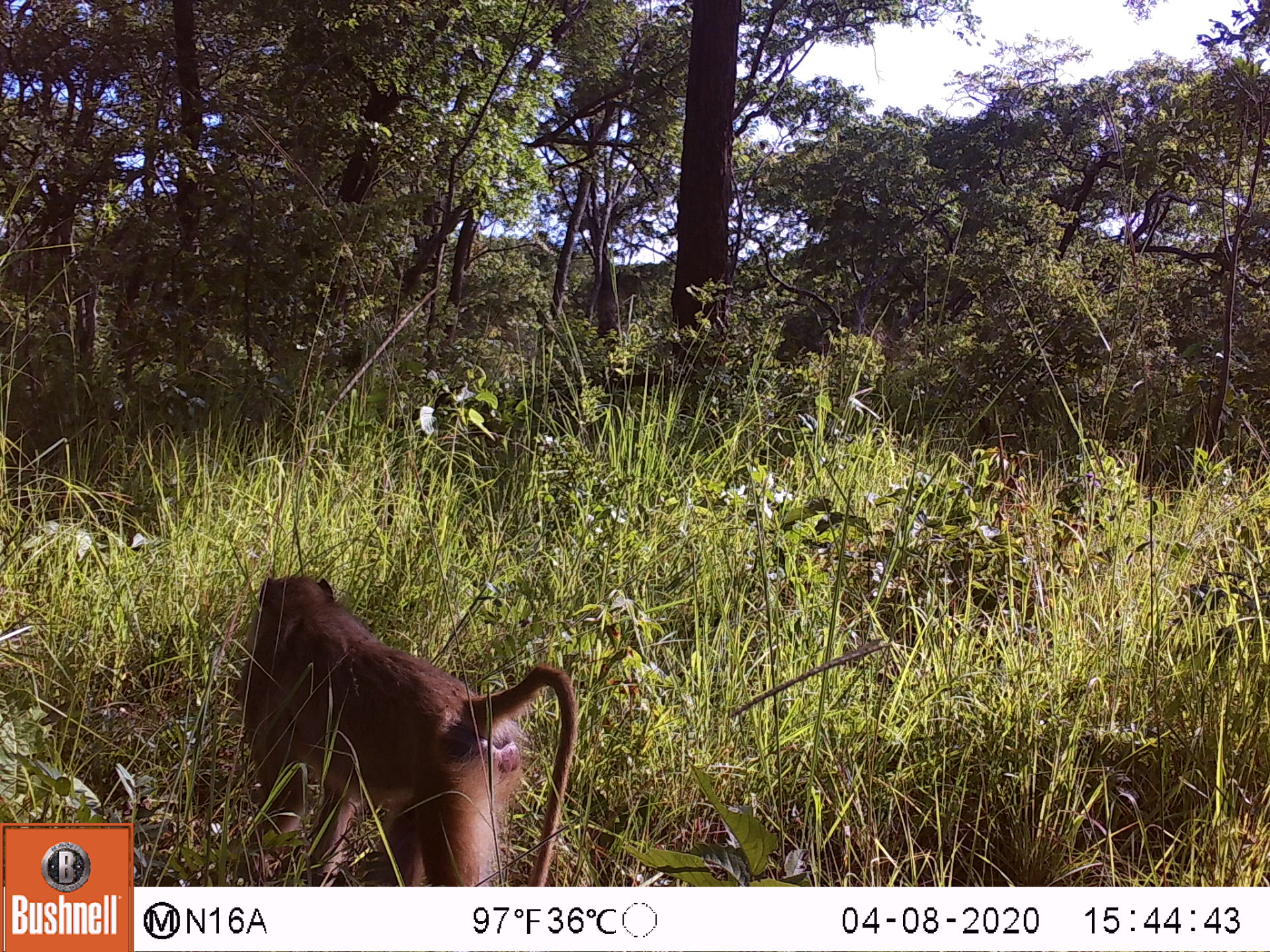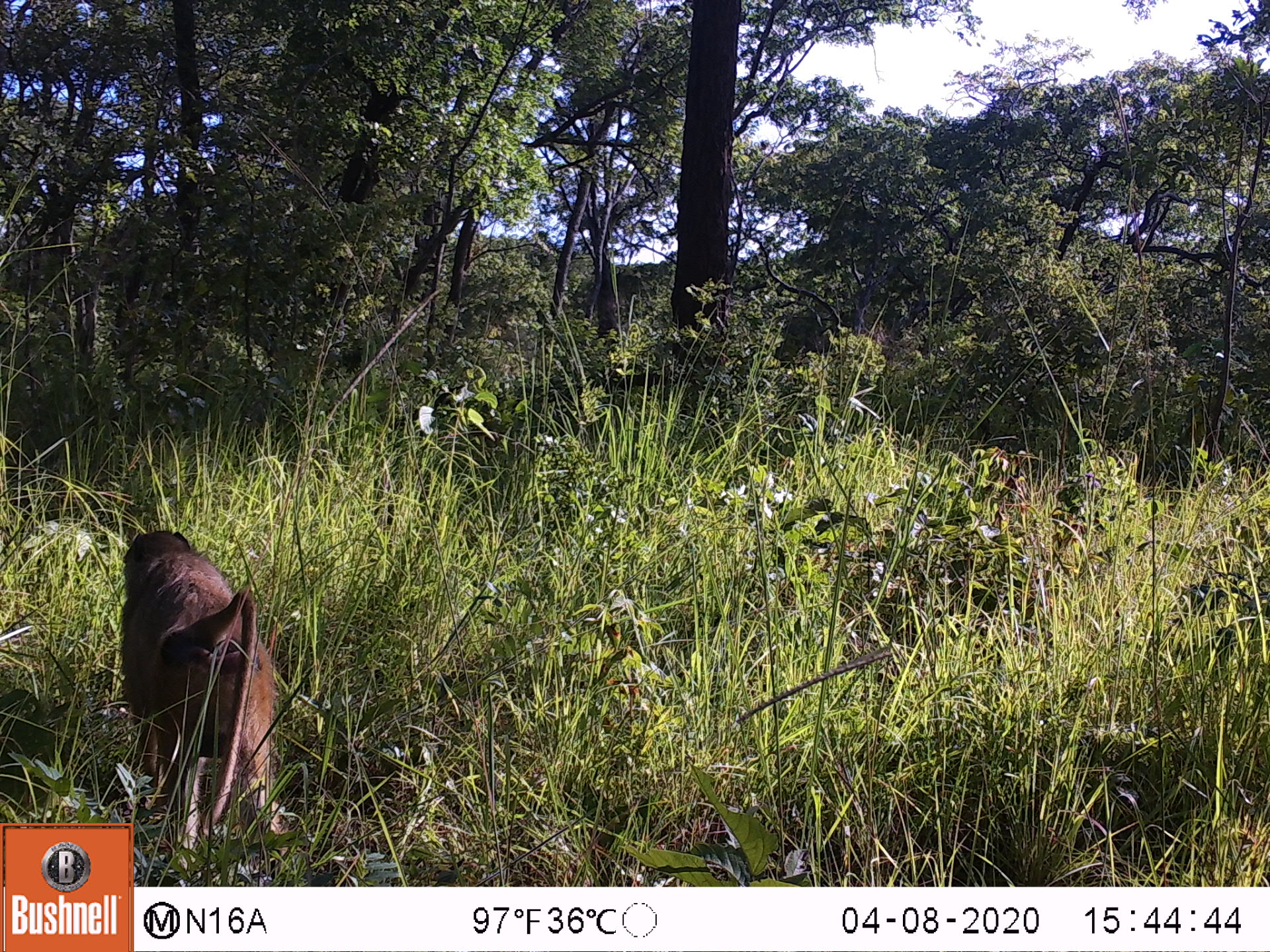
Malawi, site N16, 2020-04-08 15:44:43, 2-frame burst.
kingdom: Animalia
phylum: Chordata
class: Mammalia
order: Primates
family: Cercopithecidae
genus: Papio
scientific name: Papio cynocephalus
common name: yellow baboon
Yellow baboon (Papio cynocephalus), count 1.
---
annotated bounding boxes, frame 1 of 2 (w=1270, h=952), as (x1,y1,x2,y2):
yellow baboon: (241,574,579,874)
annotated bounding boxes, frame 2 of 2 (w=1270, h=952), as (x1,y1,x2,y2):
yellow baboon: (121,533,273,820)